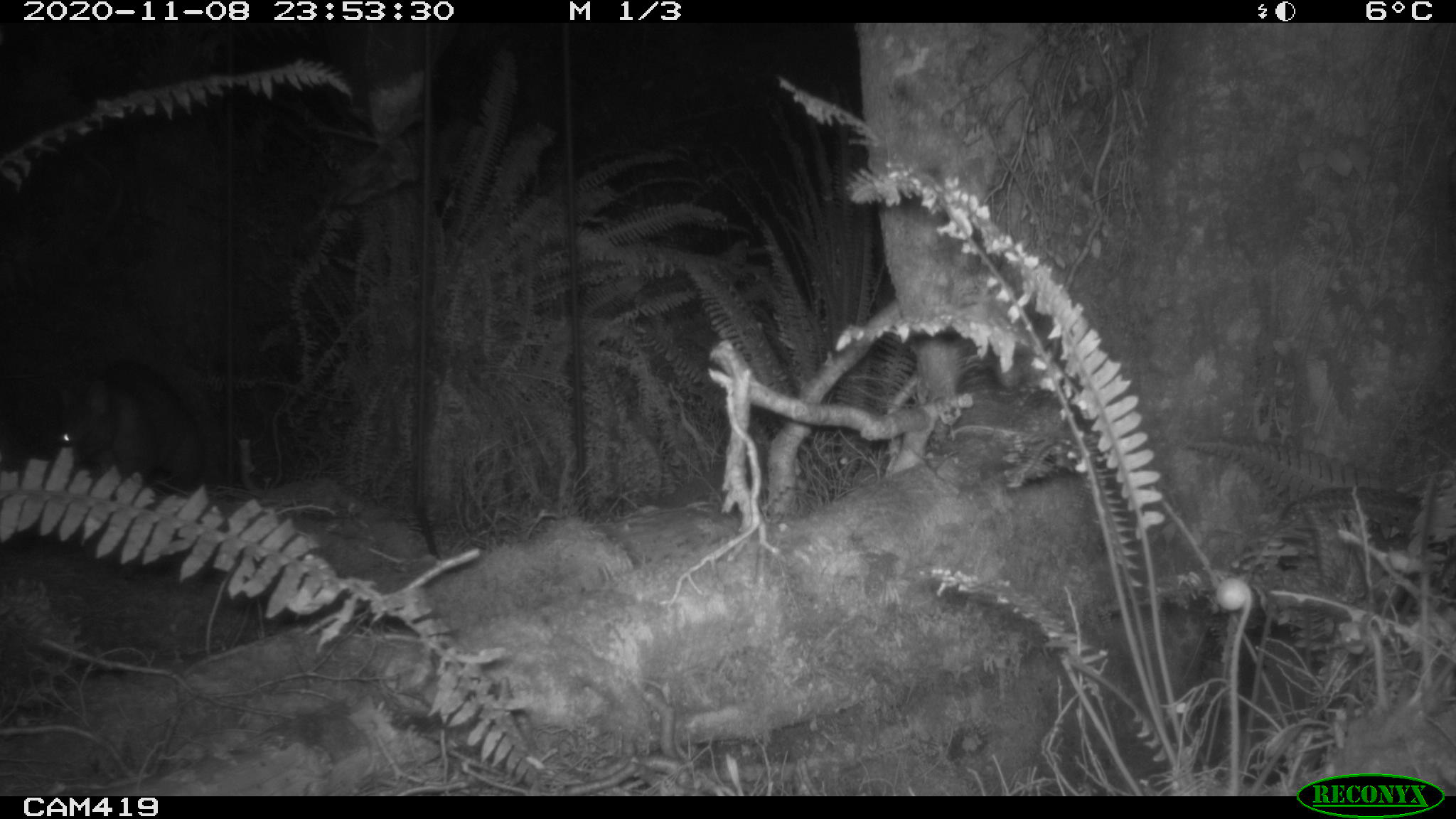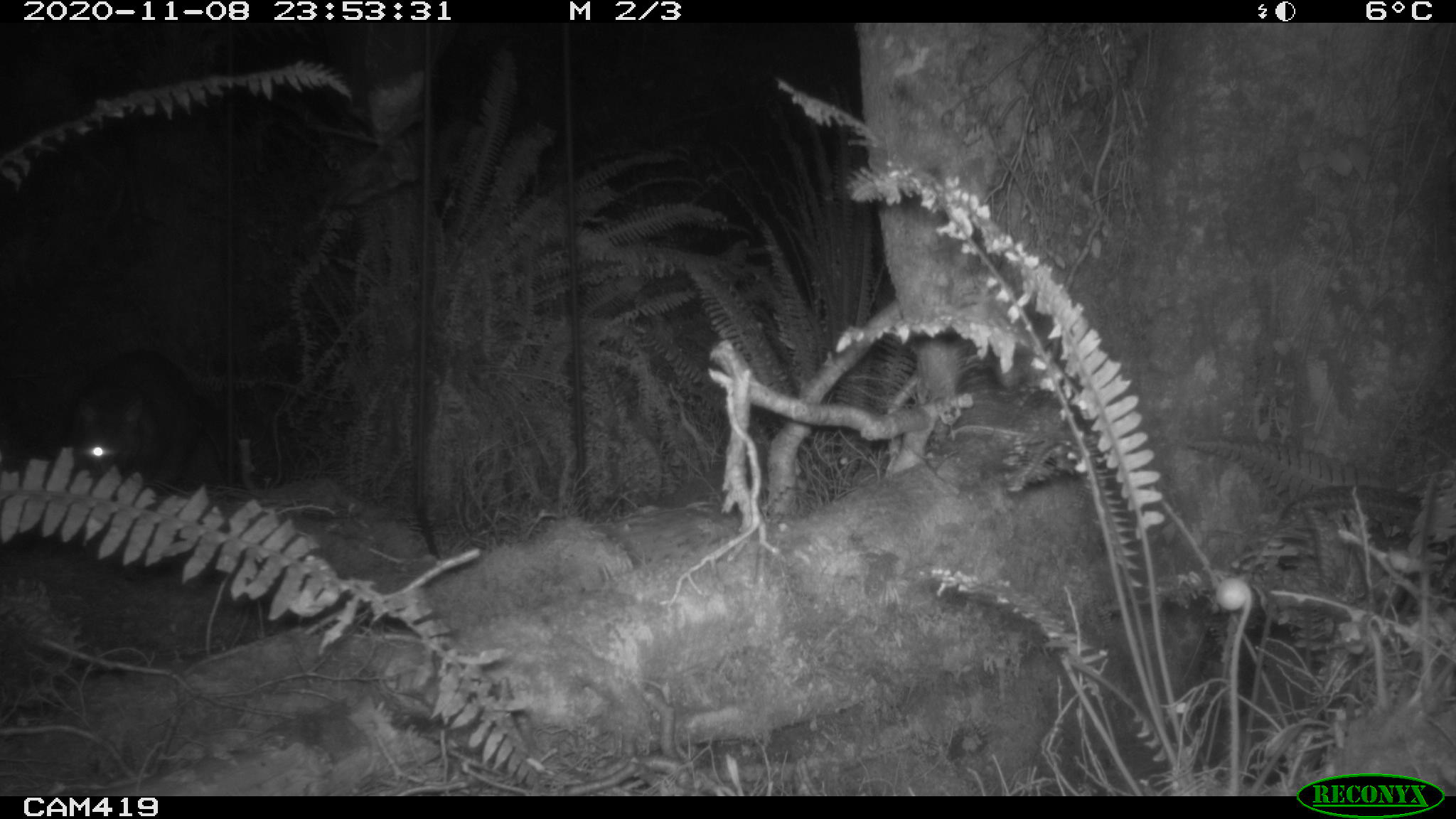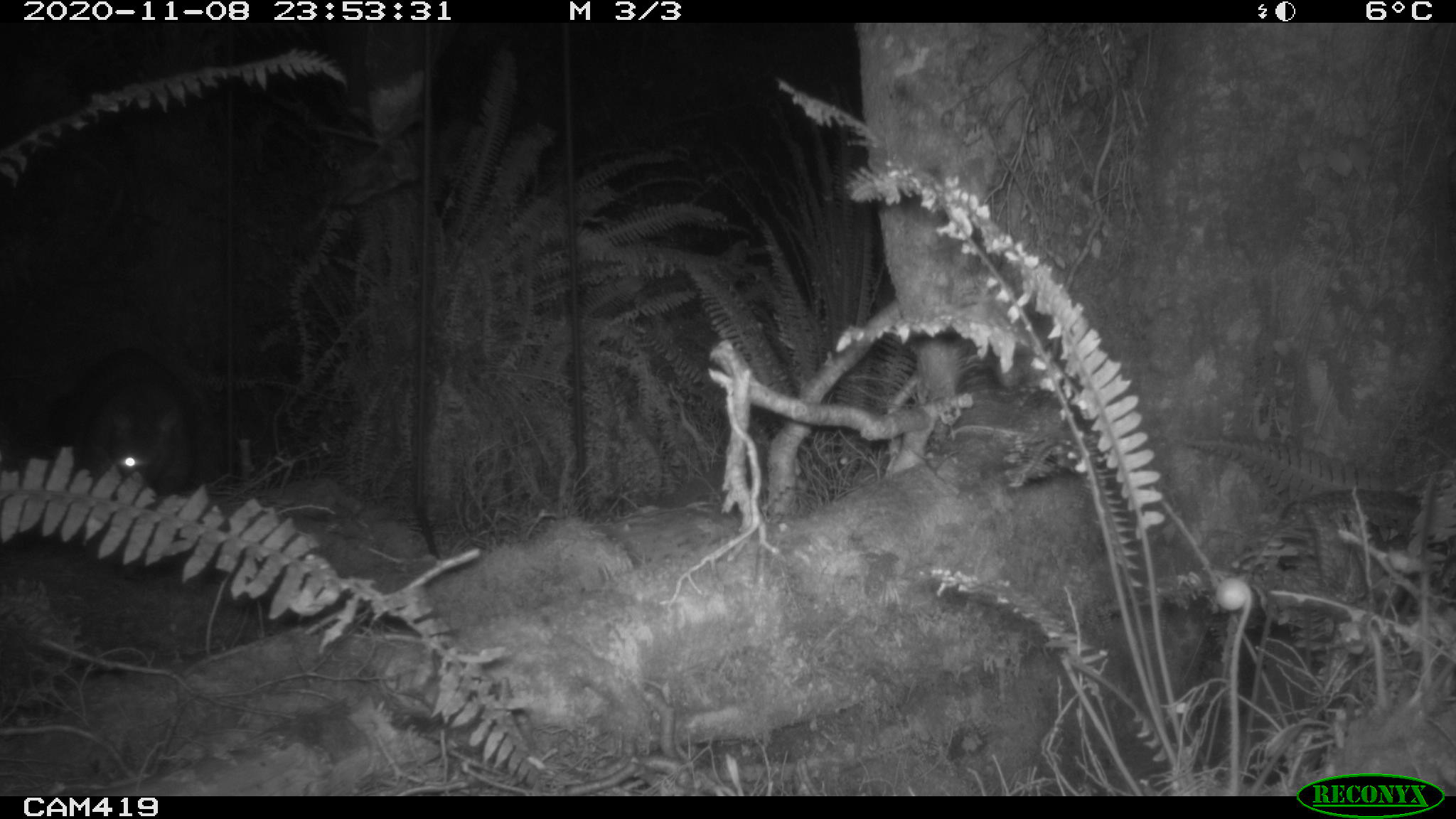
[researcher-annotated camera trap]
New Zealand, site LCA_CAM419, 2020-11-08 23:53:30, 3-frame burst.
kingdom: Animalia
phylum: Chordata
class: Mammalia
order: Diprotodontia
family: Phalangeridae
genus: Trichosurus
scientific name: Trichosurus vulpecula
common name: common brushtail possum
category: possum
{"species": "possum (common brushtail possum) (Trichosurus vulpecula)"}